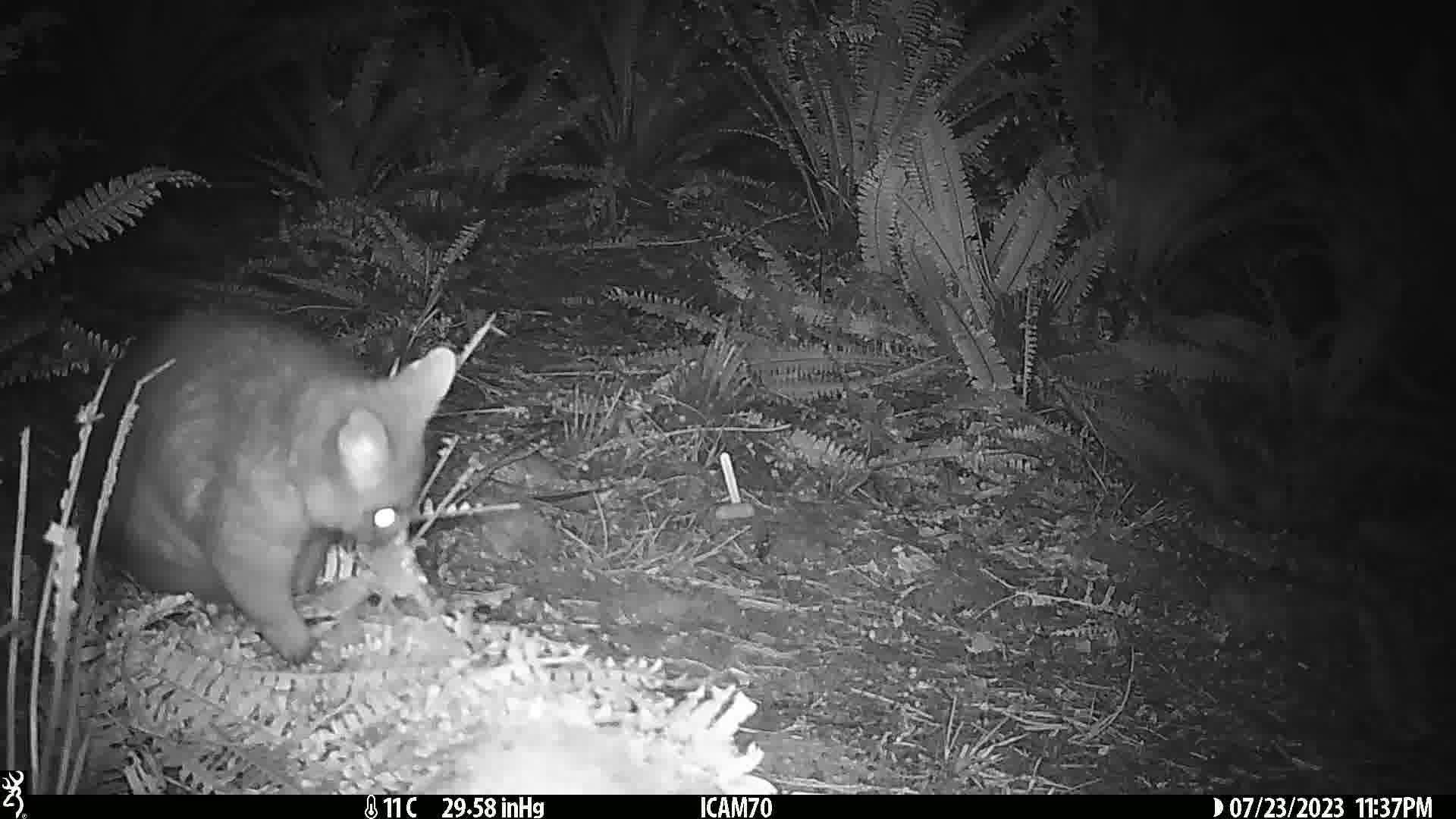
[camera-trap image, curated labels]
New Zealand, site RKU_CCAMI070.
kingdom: Animalia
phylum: Chordata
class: Mammalia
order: Diprotodontia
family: Phalangeridae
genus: Trichosurus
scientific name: Trichosurus vulpecula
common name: common brushtail possum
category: possum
Possum (common brushtail possum) (Trichosurus vulpecula).